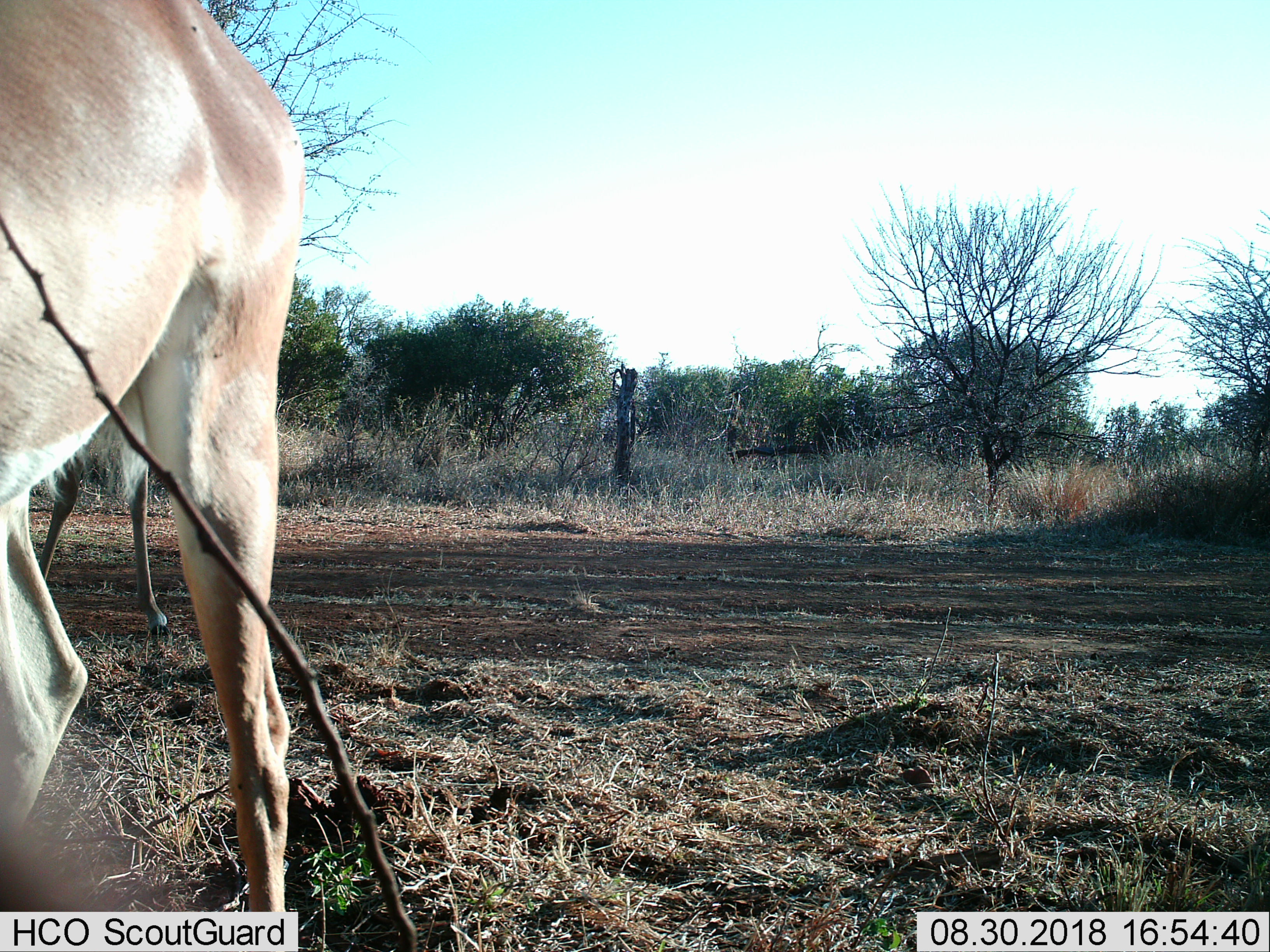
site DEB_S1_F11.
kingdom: Animalia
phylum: Chordata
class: Mammalia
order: Artiodactyla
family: Bovidae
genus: Aepyceros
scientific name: Aepyceros melampus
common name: impala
Impala (Aepyceros melampus), count 2. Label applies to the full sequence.